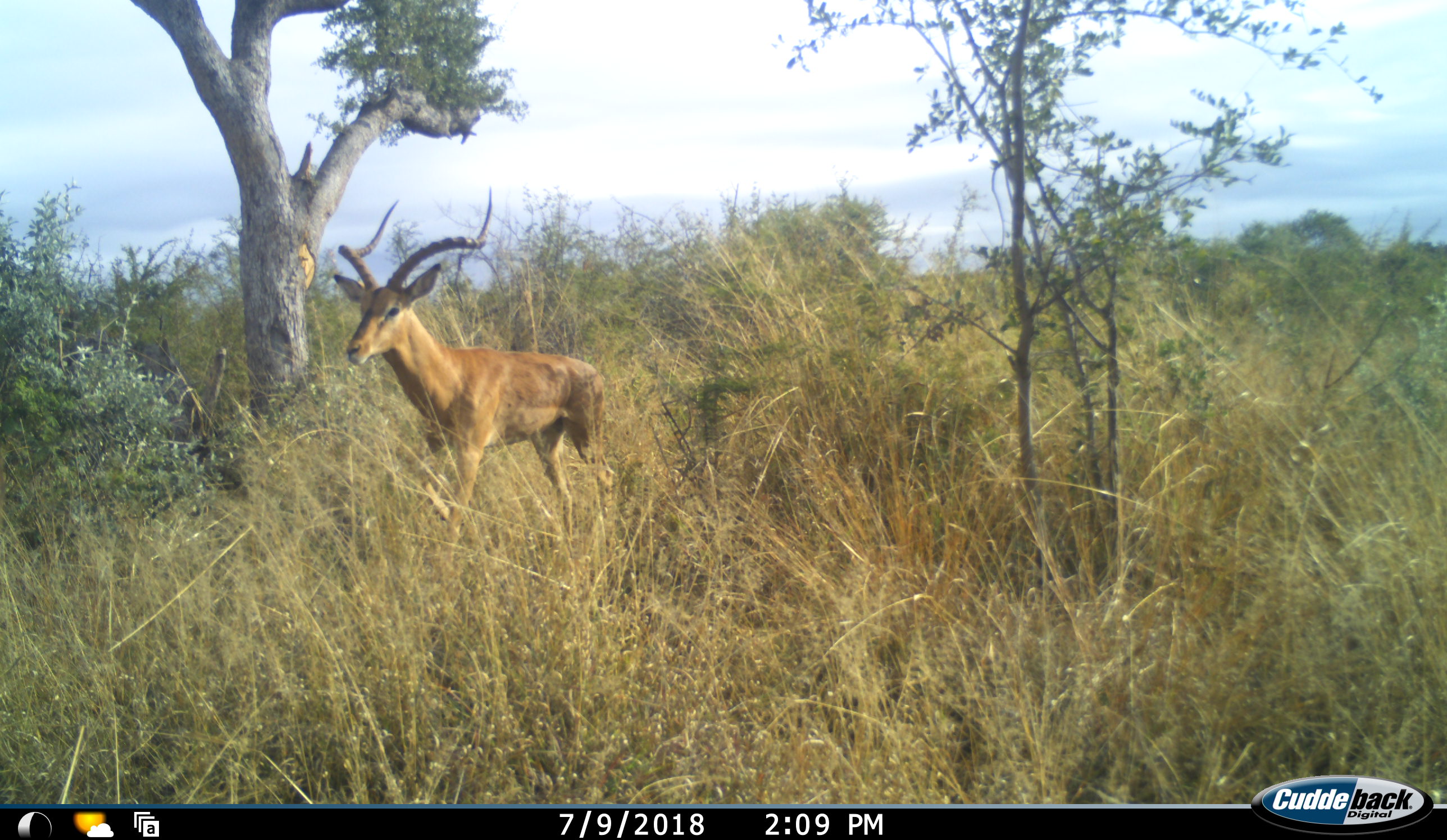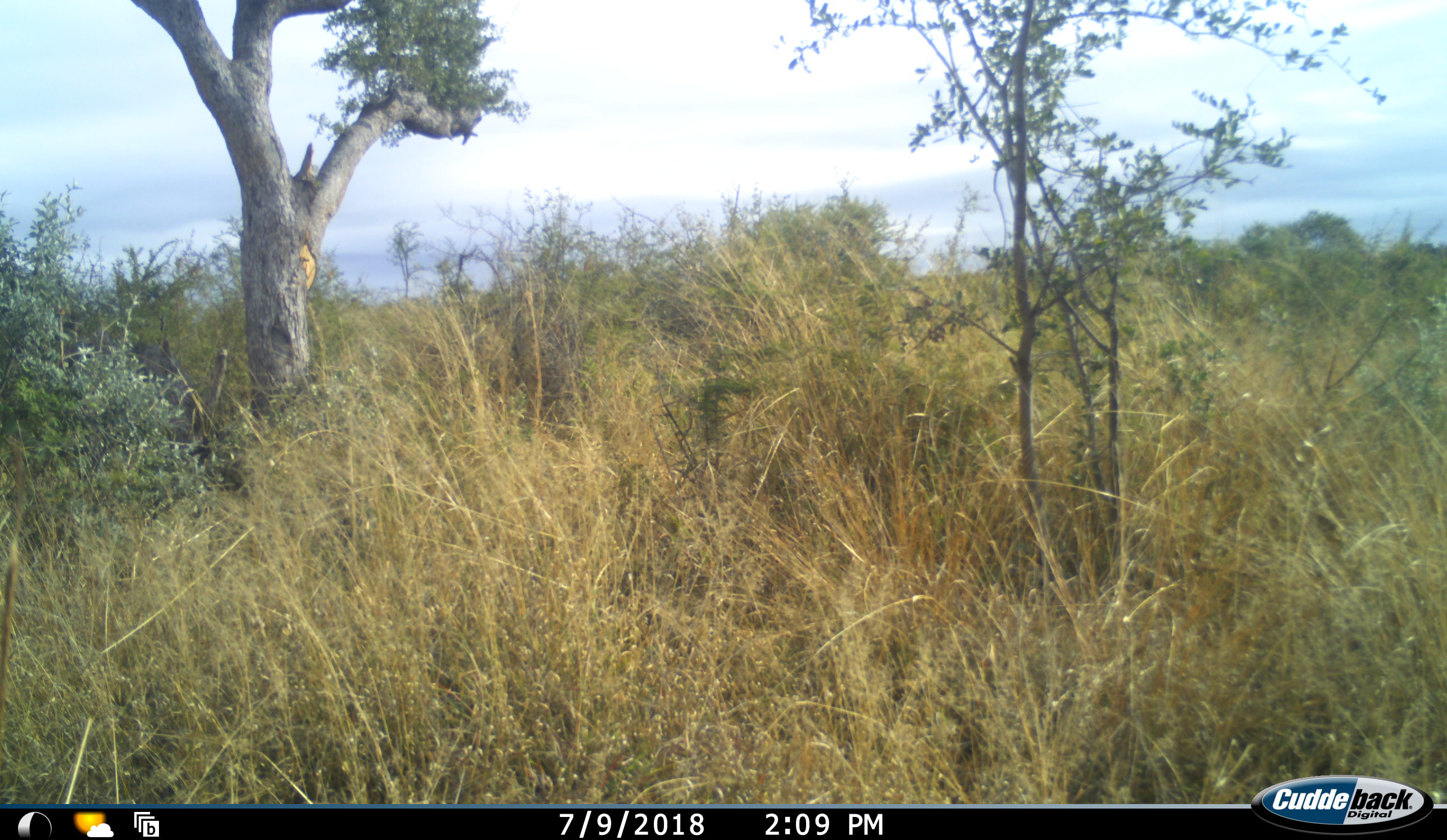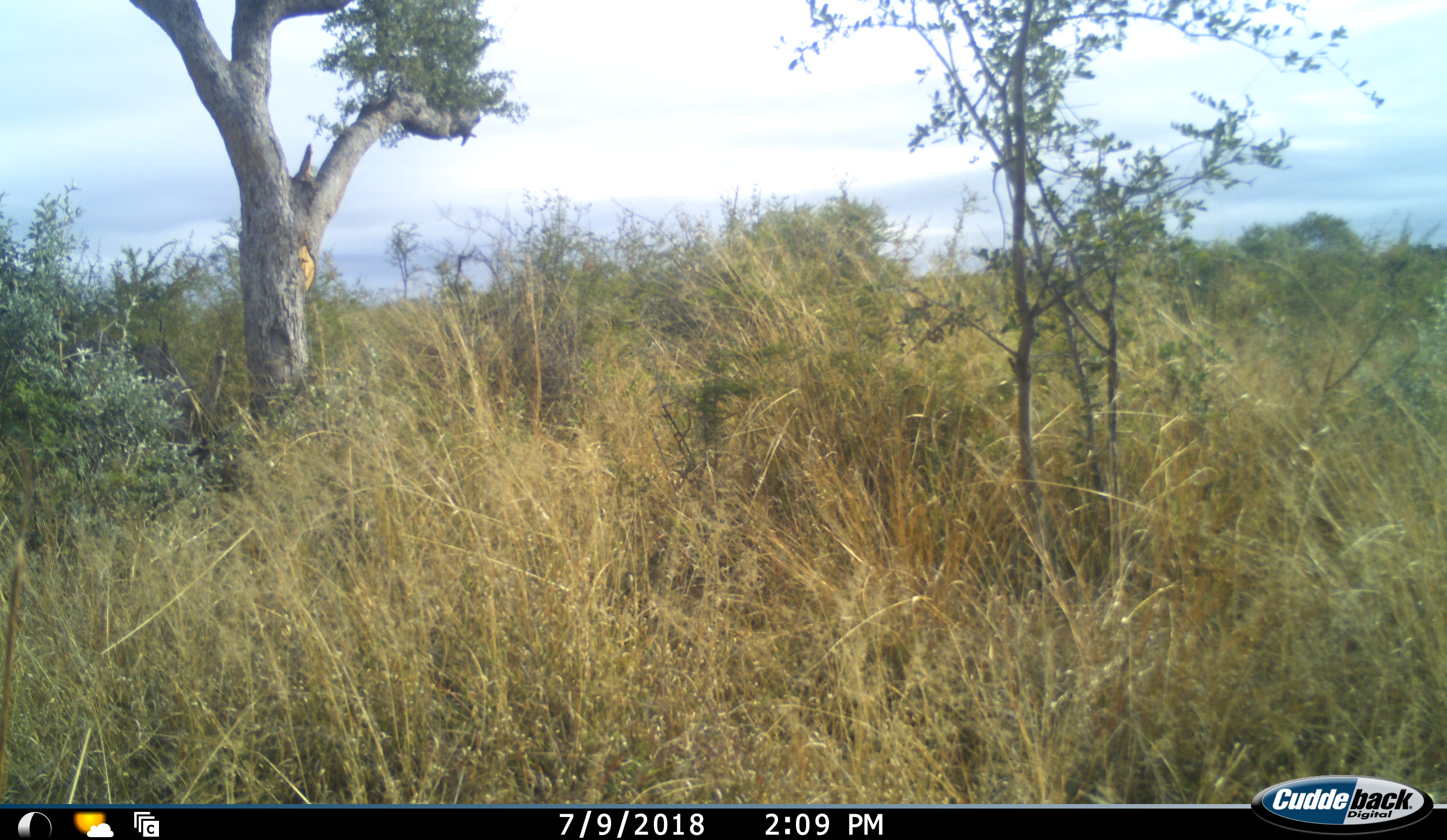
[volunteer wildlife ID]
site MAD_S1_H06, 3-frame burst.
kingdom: Animalia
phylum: Chordata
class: Mammalia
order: Artiodactyla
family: Bovidae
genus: Aepyceros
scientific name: Aepyceros melampus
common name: impala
Impala (Aepyceros melampus), count 1. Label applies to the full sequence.